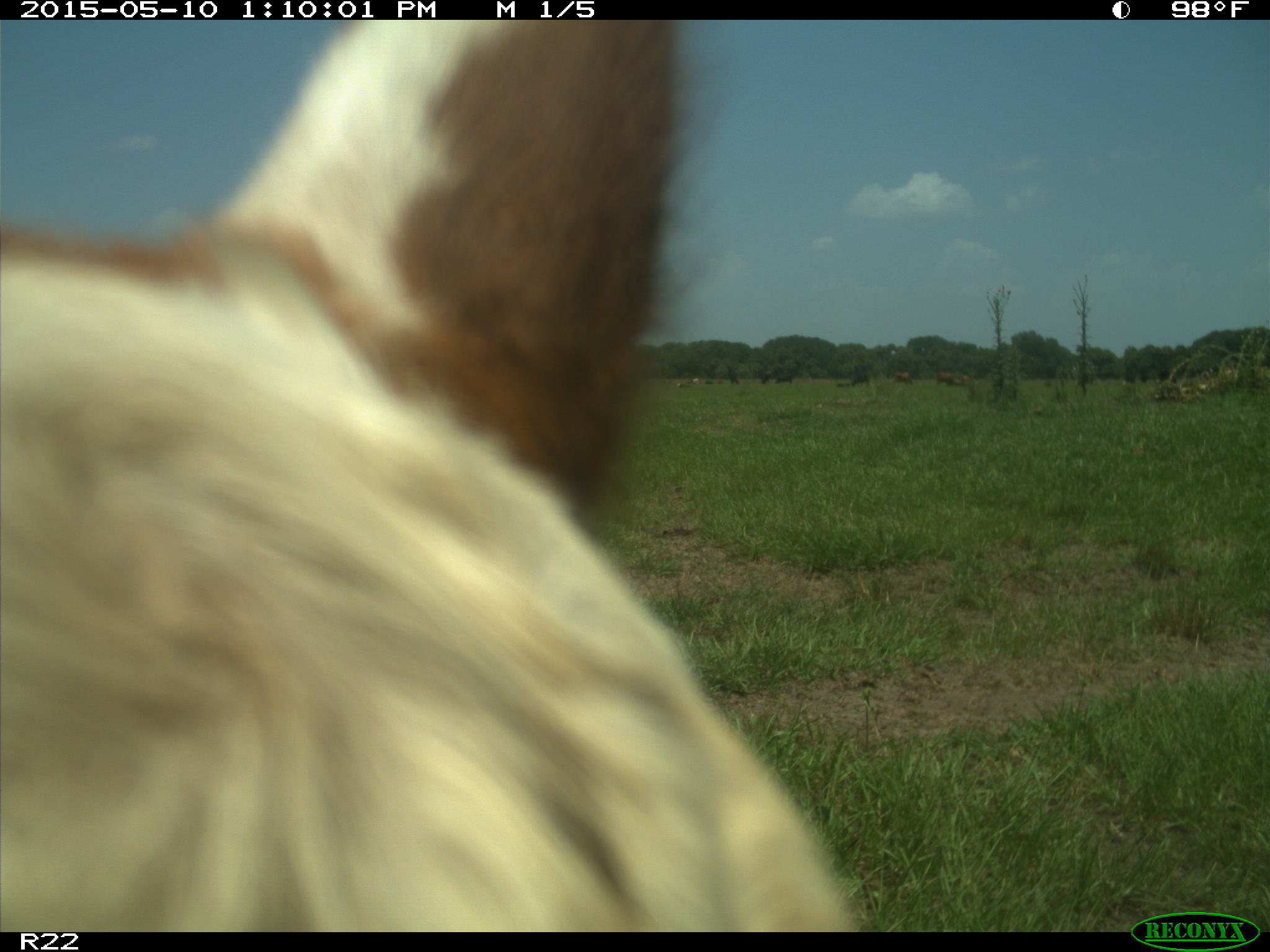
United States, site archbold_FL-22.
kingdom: Animalia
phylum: Chordata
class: Mammalia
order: Artiodactyla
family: Bovidae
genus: Bos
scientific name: Bos taurus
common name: domestic cow